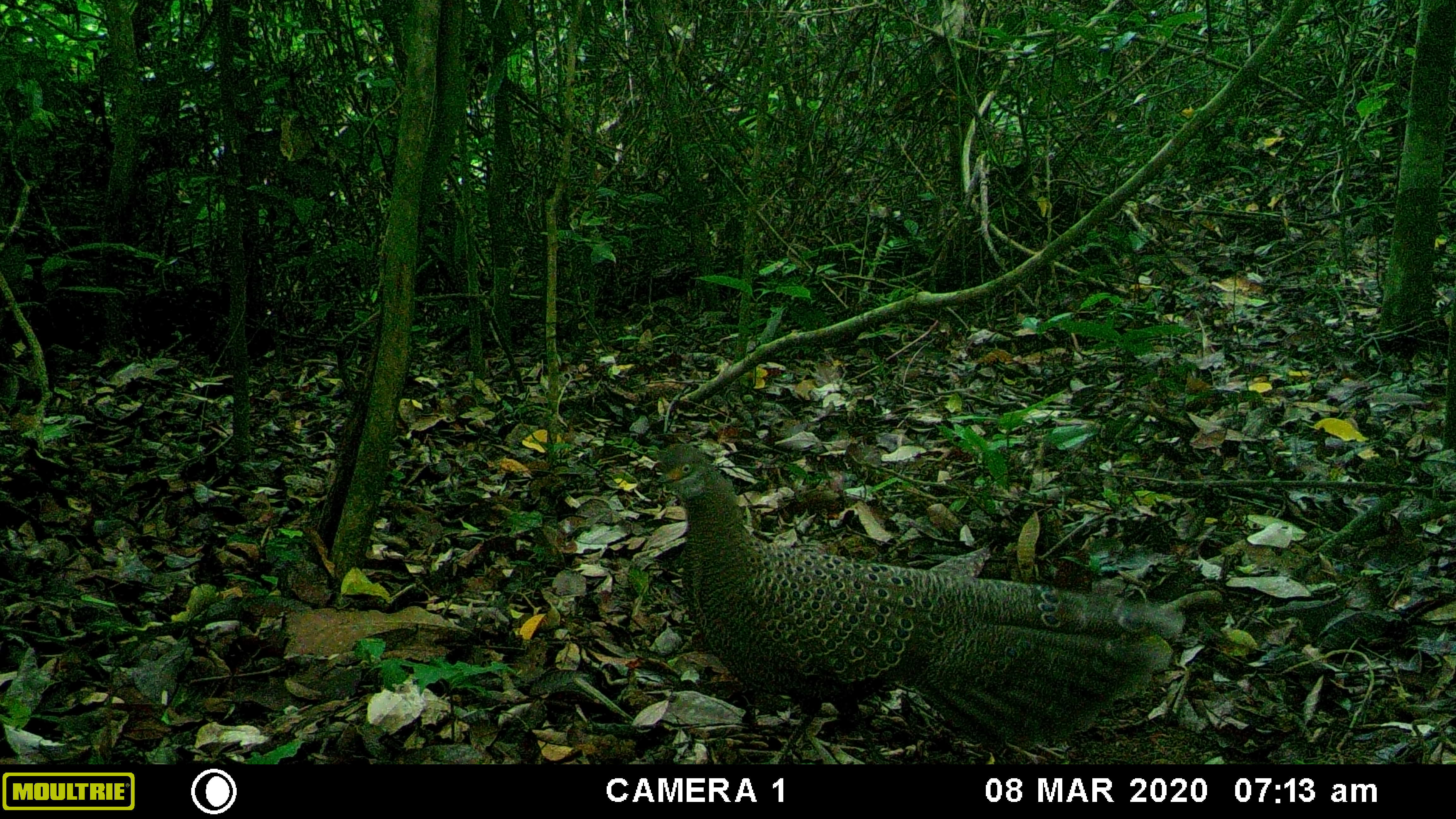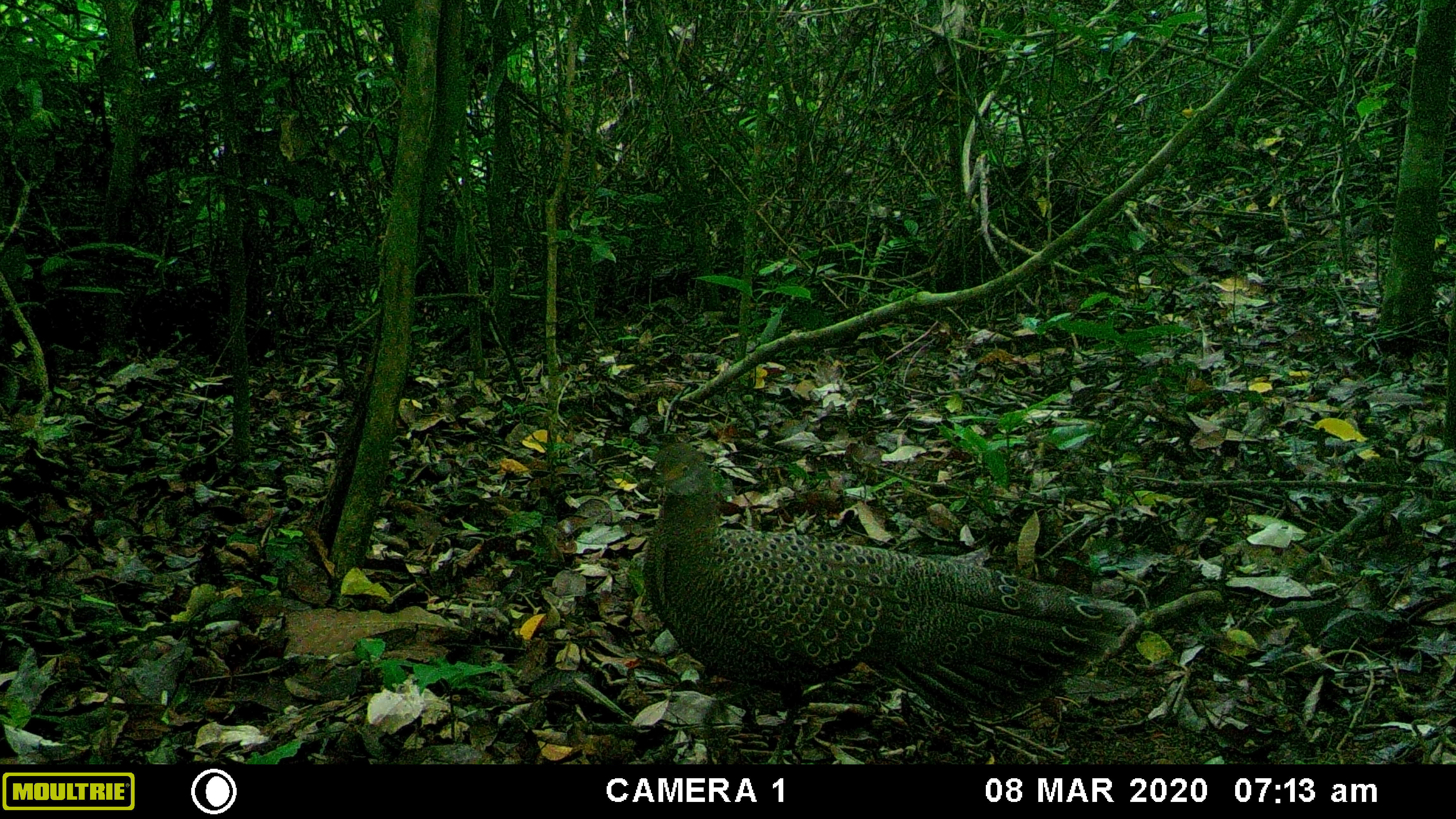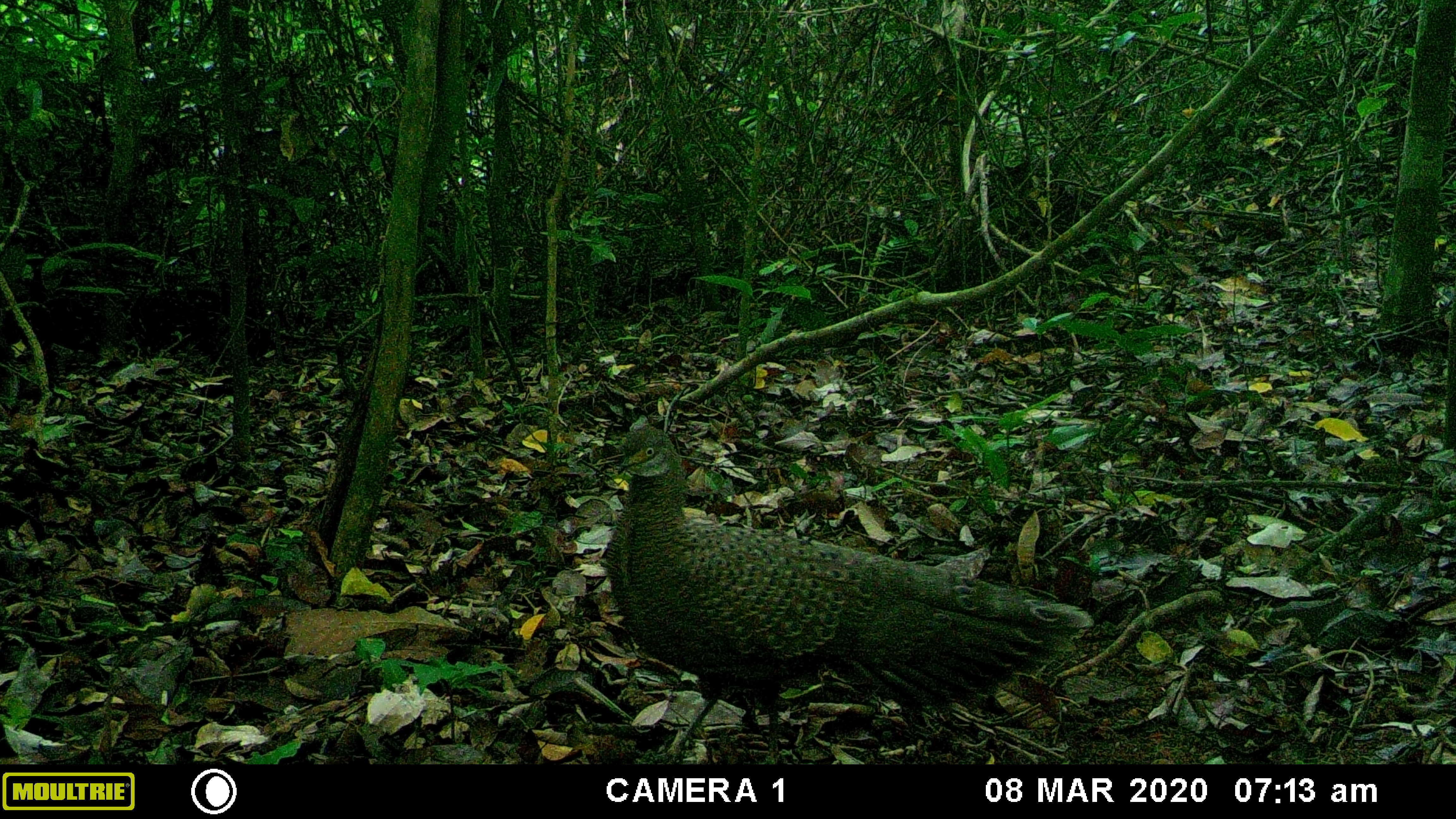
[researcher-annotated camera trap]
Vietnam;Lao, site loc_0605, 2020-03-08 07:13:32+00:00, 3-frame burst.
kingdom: Animalia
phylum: Chordata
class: Aves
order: Galliformes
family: Phasianidae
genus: Polyplectron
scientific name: Polyplectron bicalcaratum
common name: gray peacock-pheasant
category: grey peacock pheasant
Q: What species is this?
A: Grey peacock pheasant (gray peacock-pheasant) (Polyplectron bicalcaratum).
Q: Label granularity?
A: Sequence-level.